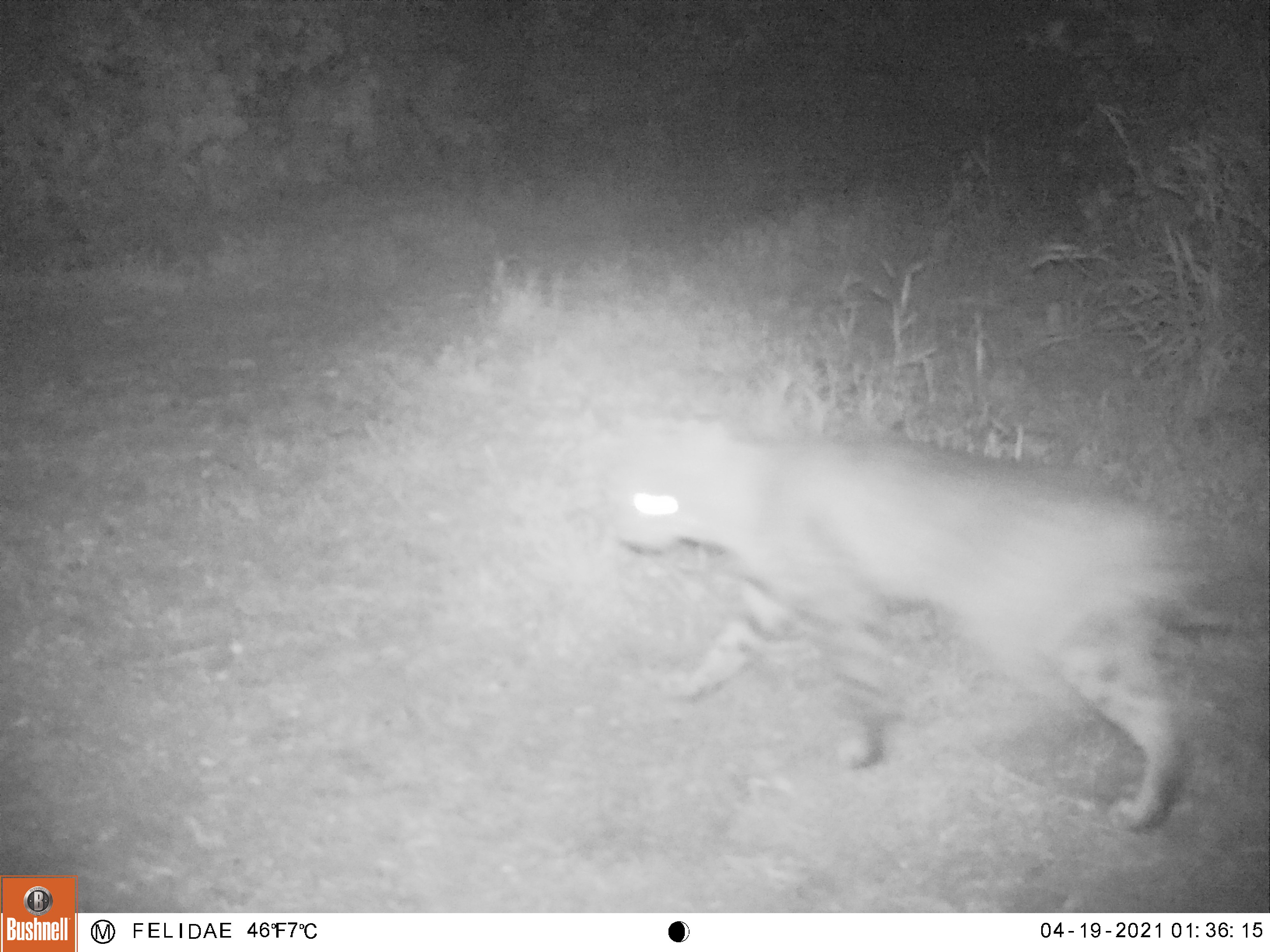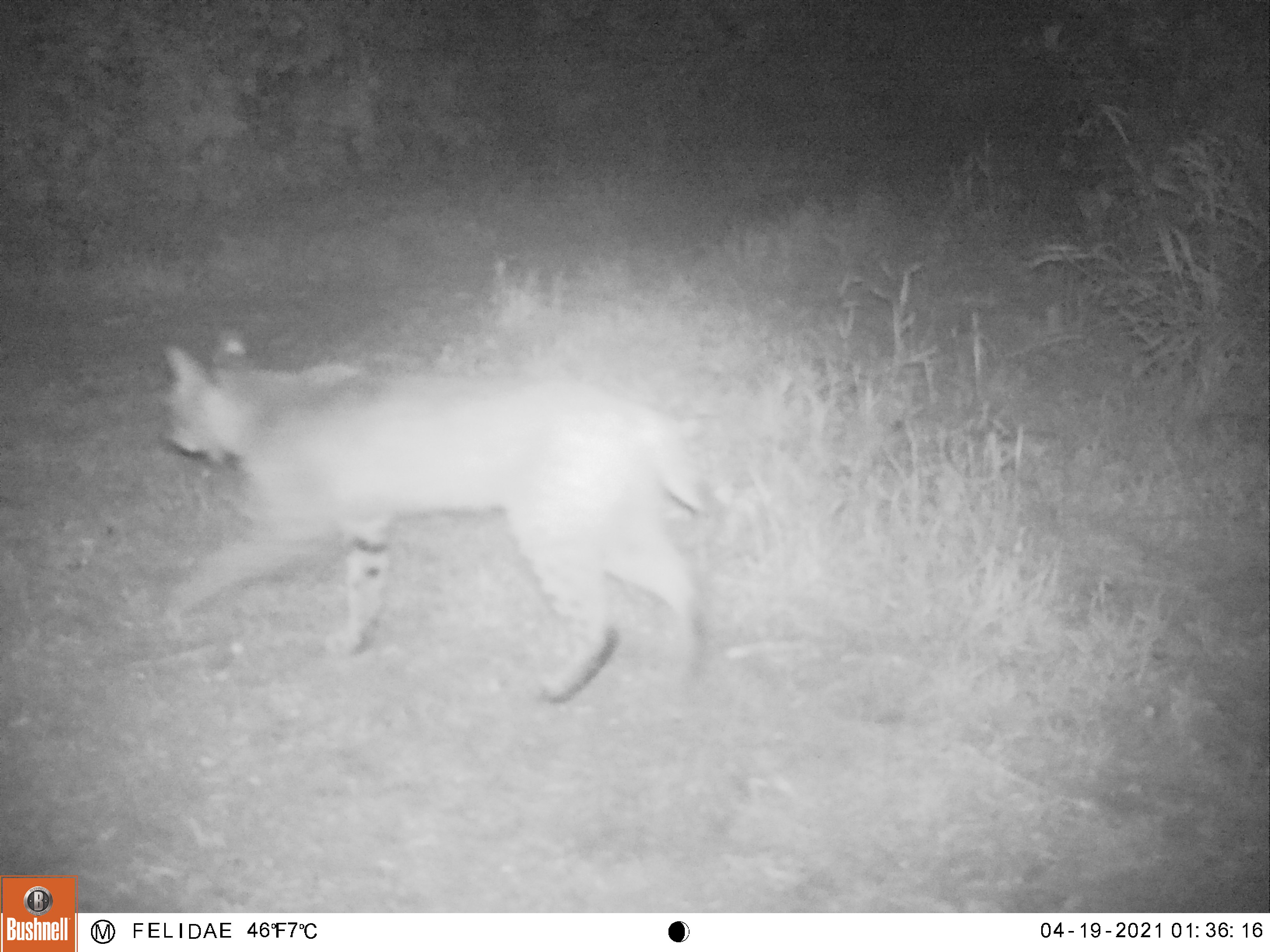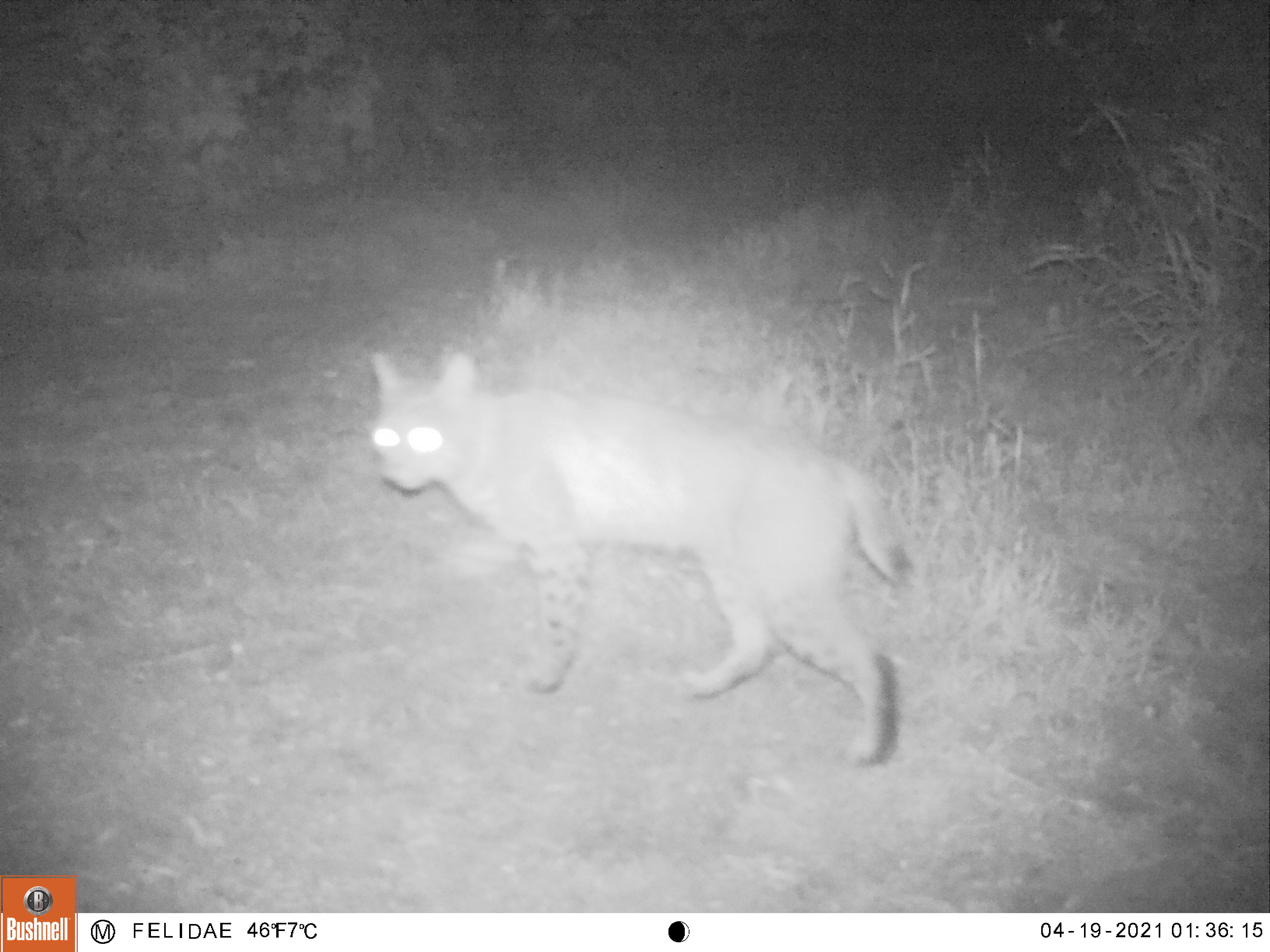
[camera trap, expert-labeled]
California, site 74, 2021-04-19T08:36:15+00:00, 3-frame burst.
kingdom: Animalia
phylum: Chordata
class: Mammalia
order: Carnivora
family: Felidae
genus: Lynx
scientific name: Lynx rufus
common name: bobcat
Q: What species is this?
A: Bobcat (Lynx rufus).